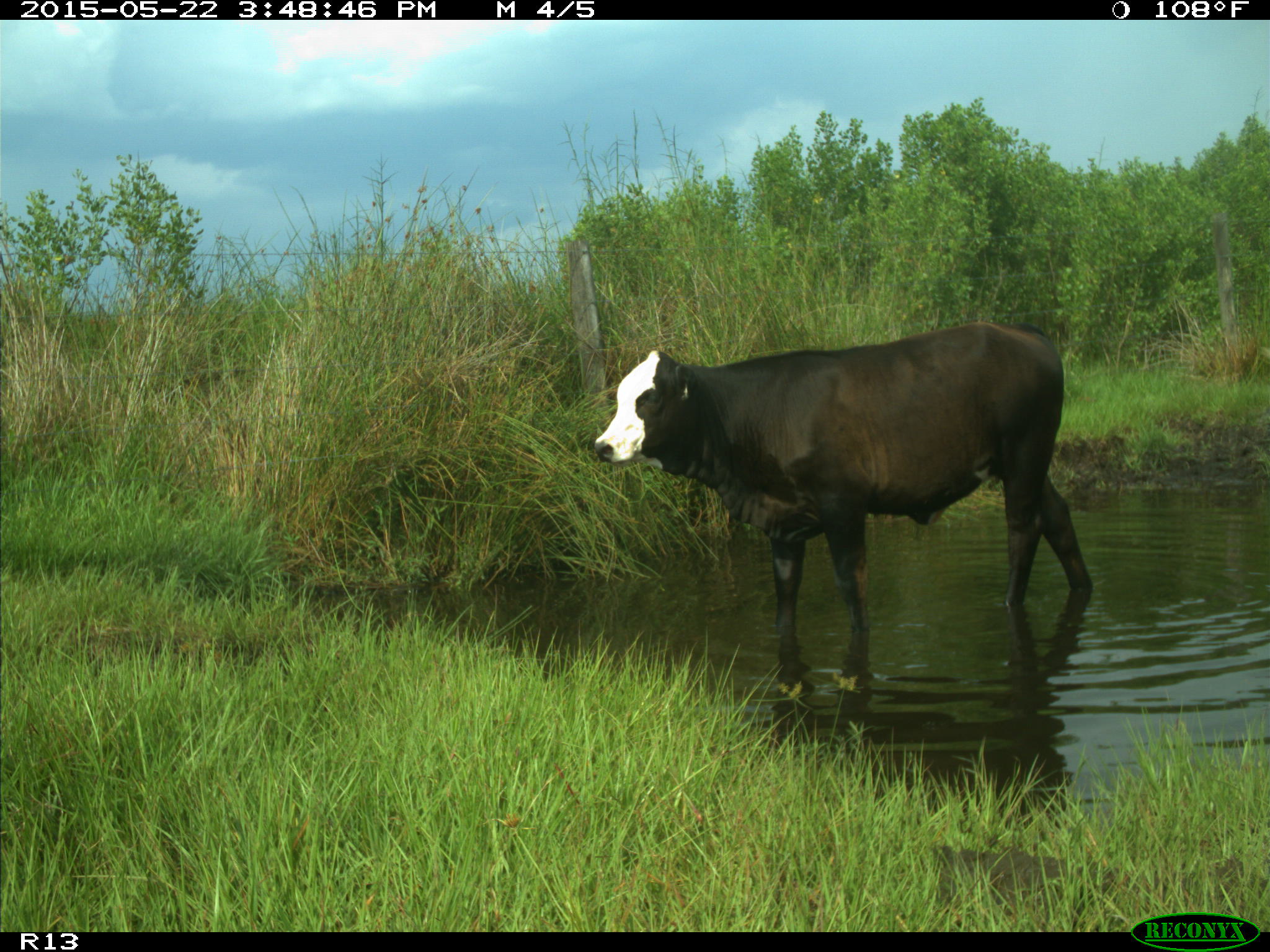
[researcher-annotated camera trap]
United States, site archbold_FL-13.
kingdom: Animalia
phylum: Chordata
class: Mammalia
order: Artiodactyla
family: Bovidae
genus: Bos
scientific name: Bos taurus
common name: domestic cow